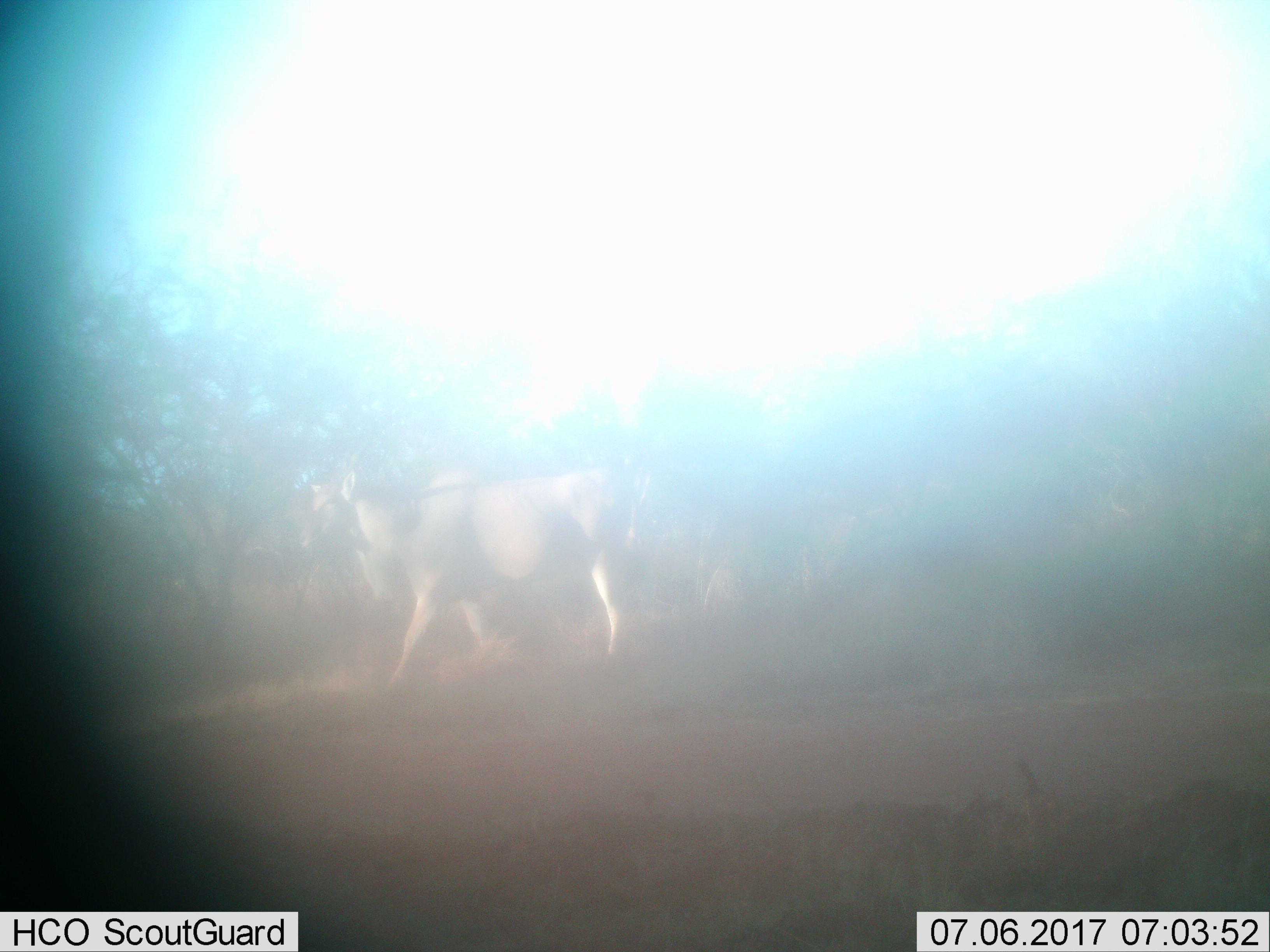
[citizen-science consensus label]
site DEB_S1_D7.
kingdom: Animalia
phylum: Chordata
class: Mammalia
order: Artiodactyla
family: Bovidae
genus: Tragelaphus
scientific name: Tragelaphus oryx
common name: eland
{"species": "eland (Tragelaphus oryx)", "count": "1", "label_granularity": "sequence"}